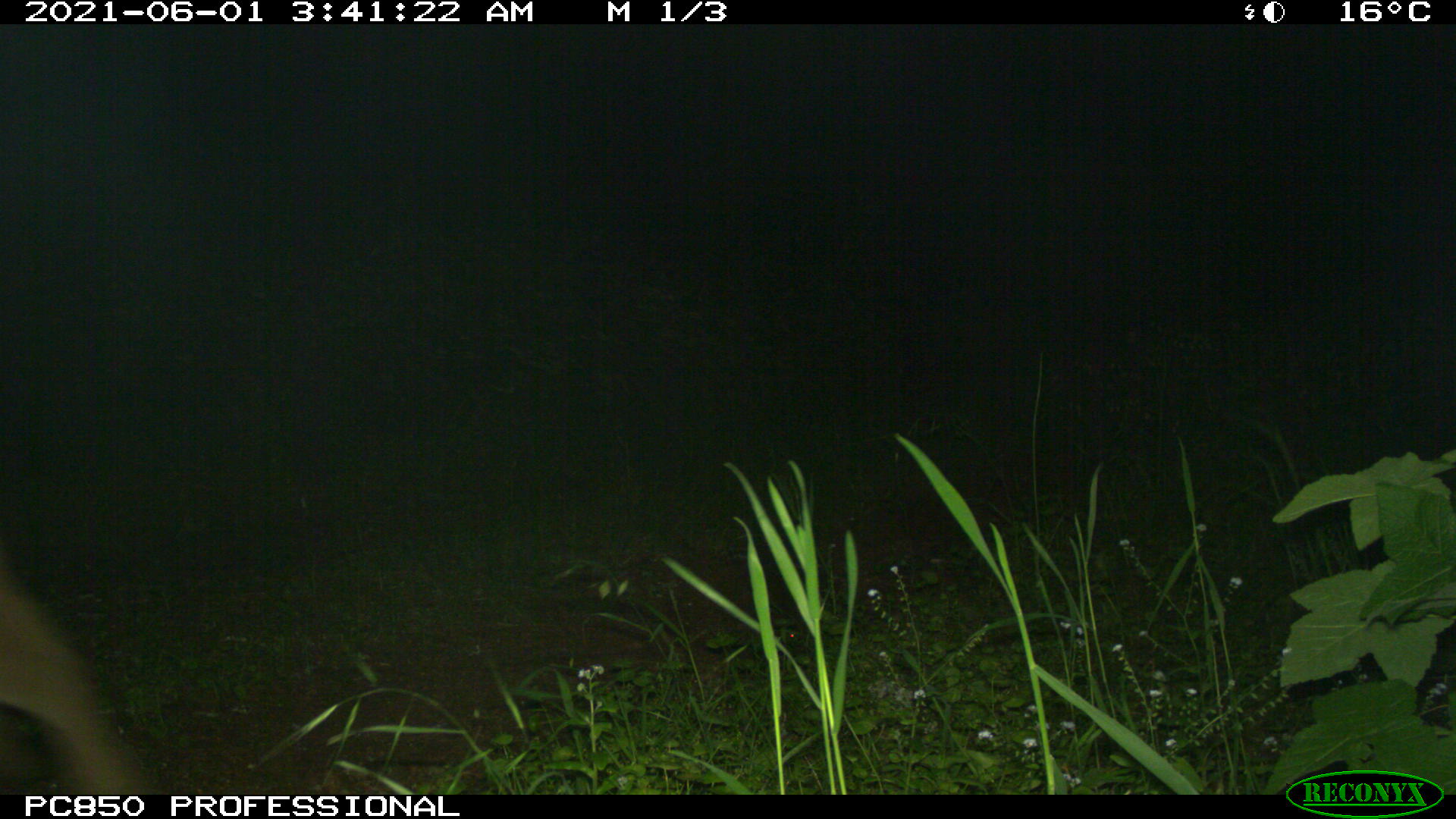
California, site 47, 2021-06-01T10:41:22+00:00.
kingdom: Animalia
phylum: Chordata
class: Mammalia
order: Carnivora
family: Felidae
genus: Puma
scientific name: Puma concolor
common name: puma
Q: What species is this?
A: Puma (Puma concolor).